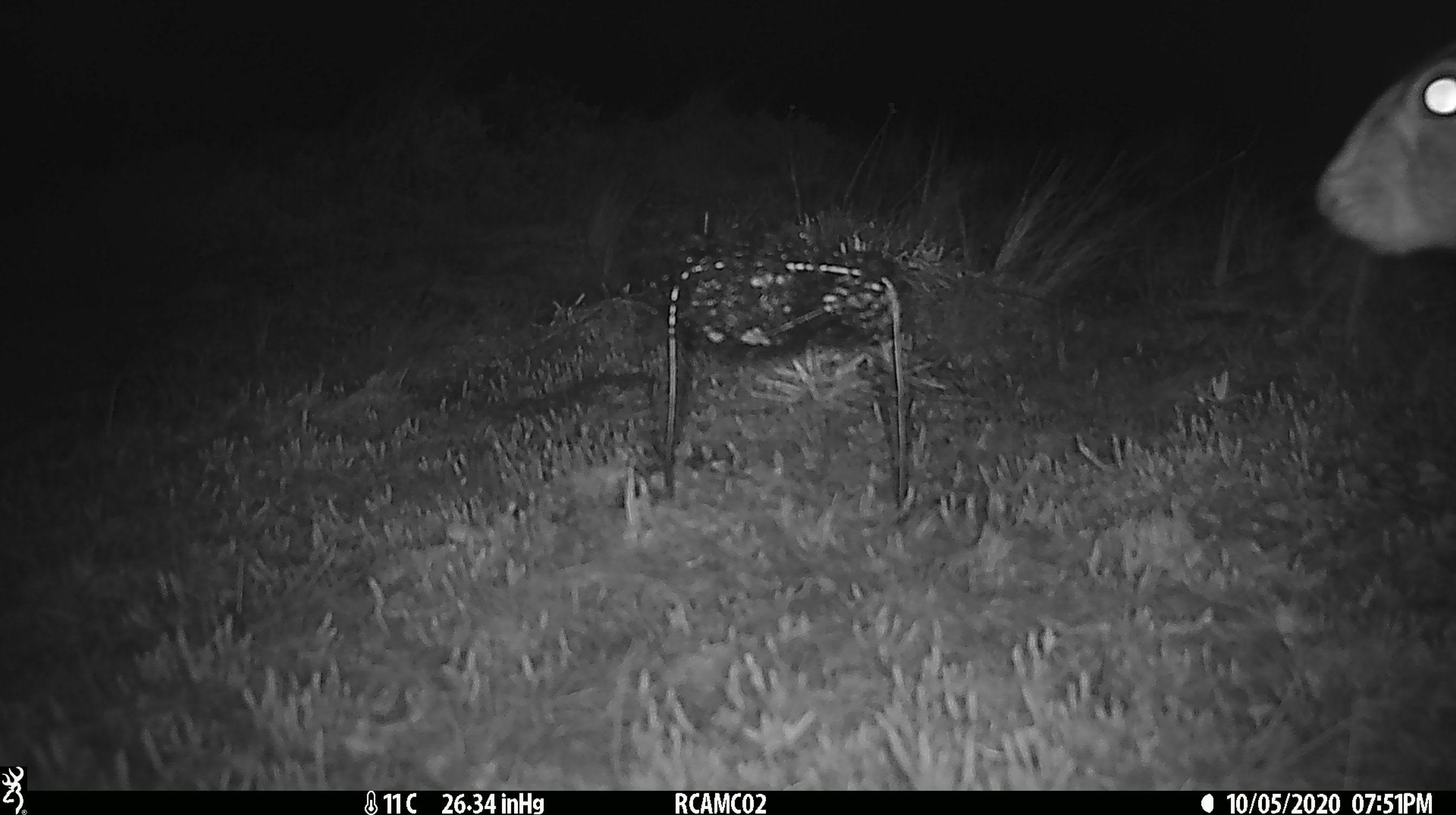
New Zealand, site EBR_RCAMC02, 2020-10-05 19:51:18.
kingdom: Animalia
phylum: Chordata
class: Mammalia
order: Lagomorpha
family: Leporidae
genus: Lepus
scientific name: Lepus europaeus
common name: brown hare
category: hare